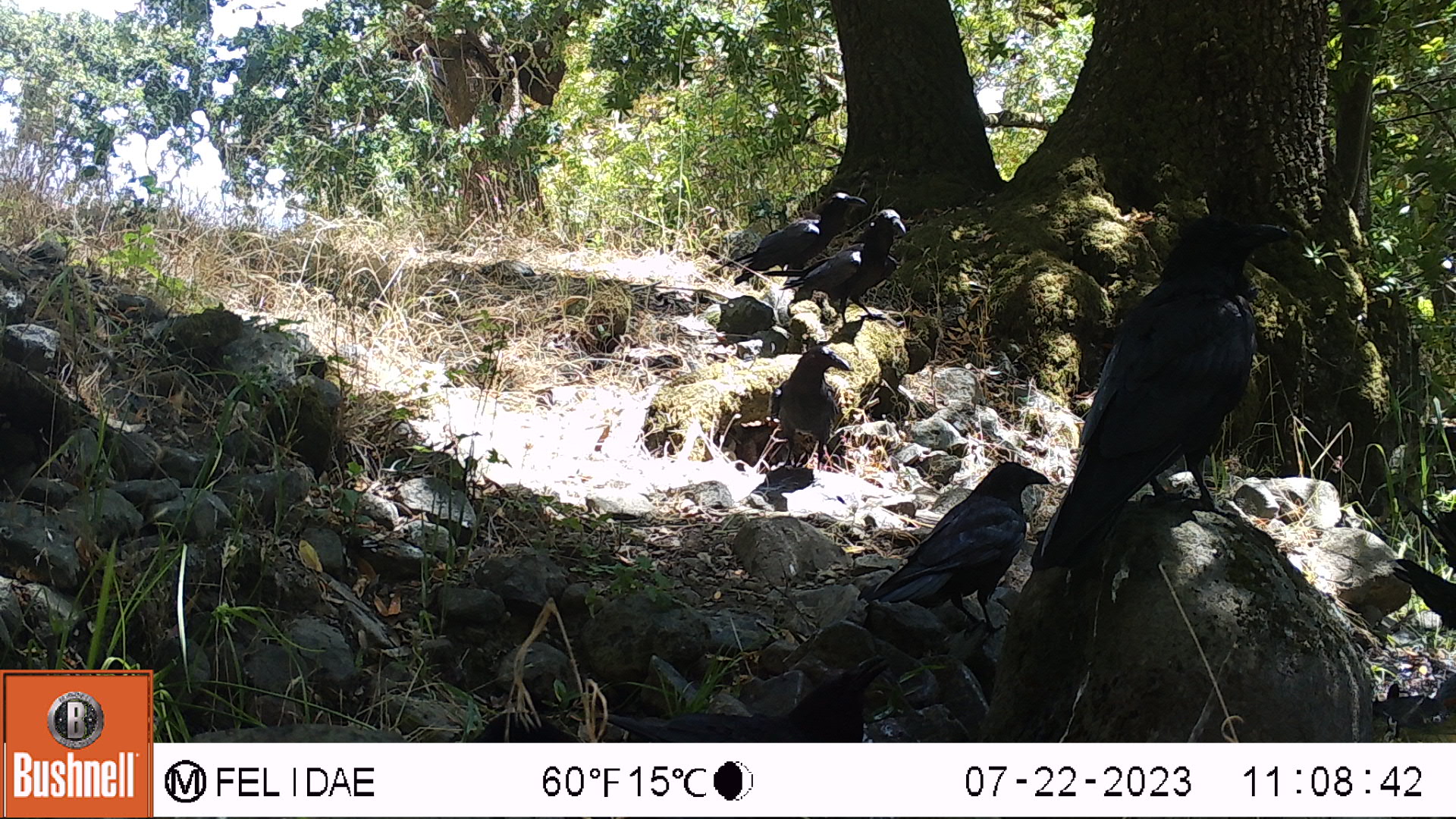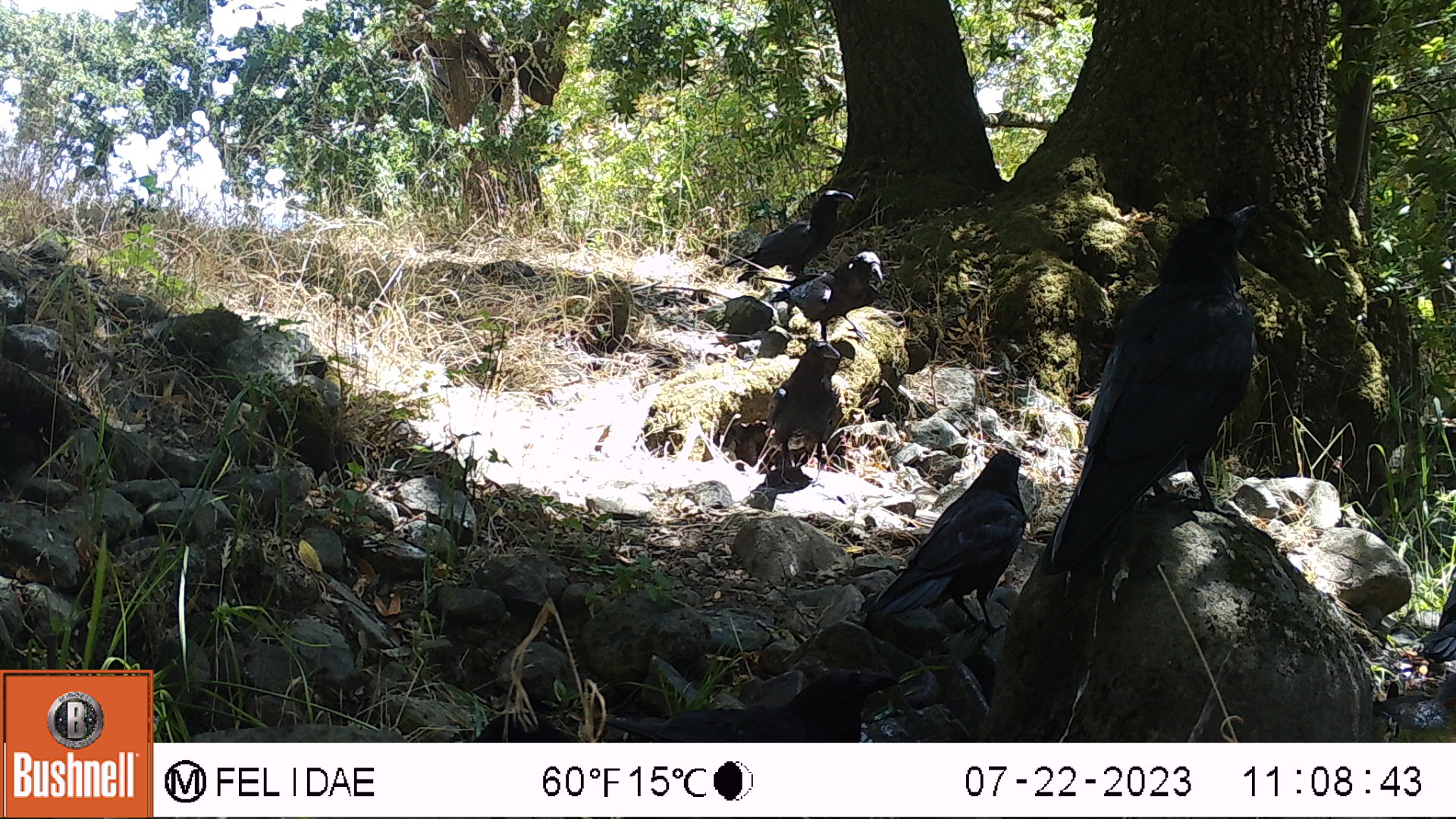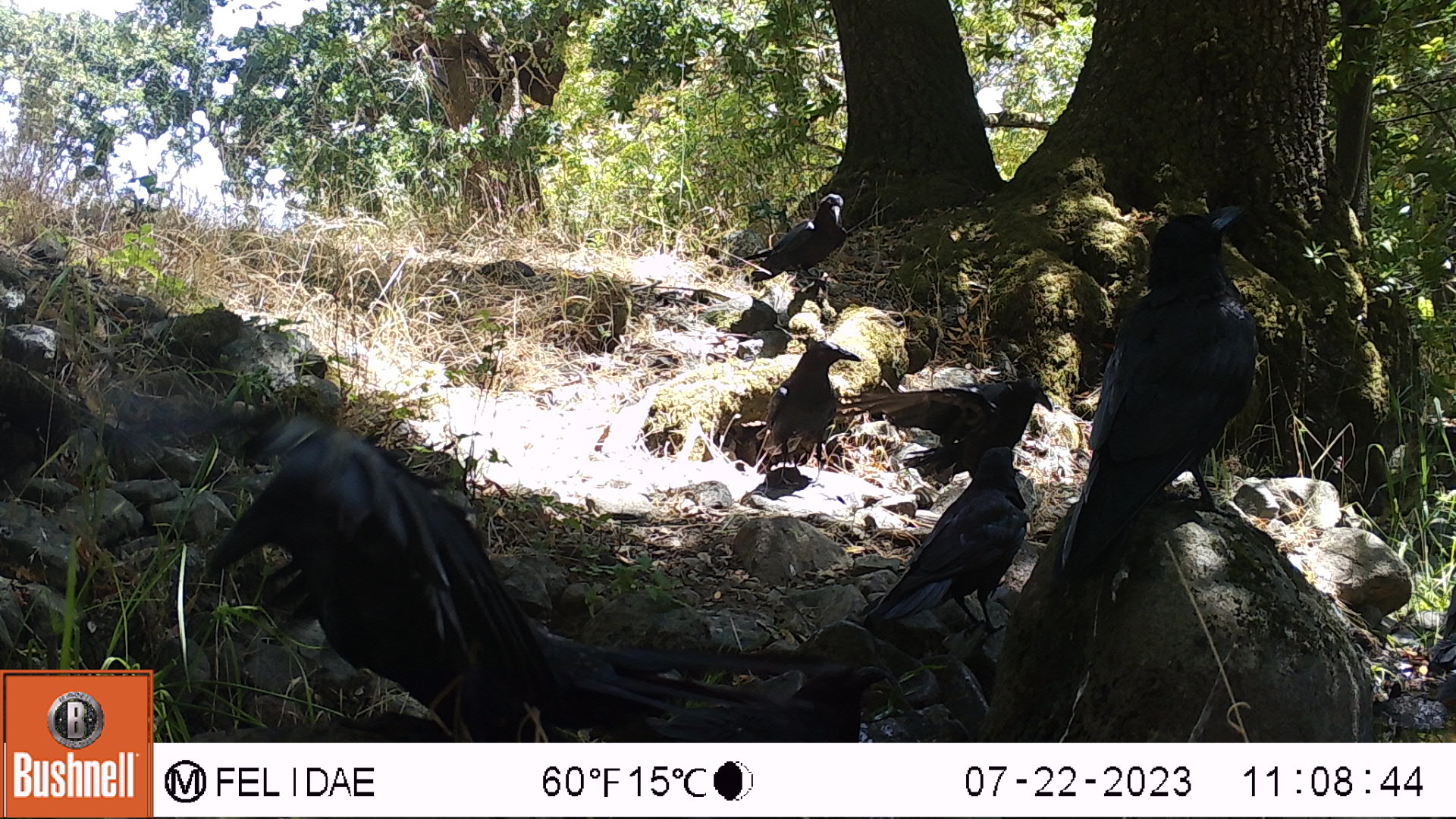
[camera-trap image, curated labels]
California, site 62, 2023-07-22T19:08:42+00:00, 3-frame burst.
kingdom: Animalia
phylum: Chordata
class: Aves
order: Passeriformes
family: Corvidae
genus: Corvus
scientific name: Corvus brachyrhynchos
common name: american crow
American crow (Corvus brachyrhynchos).